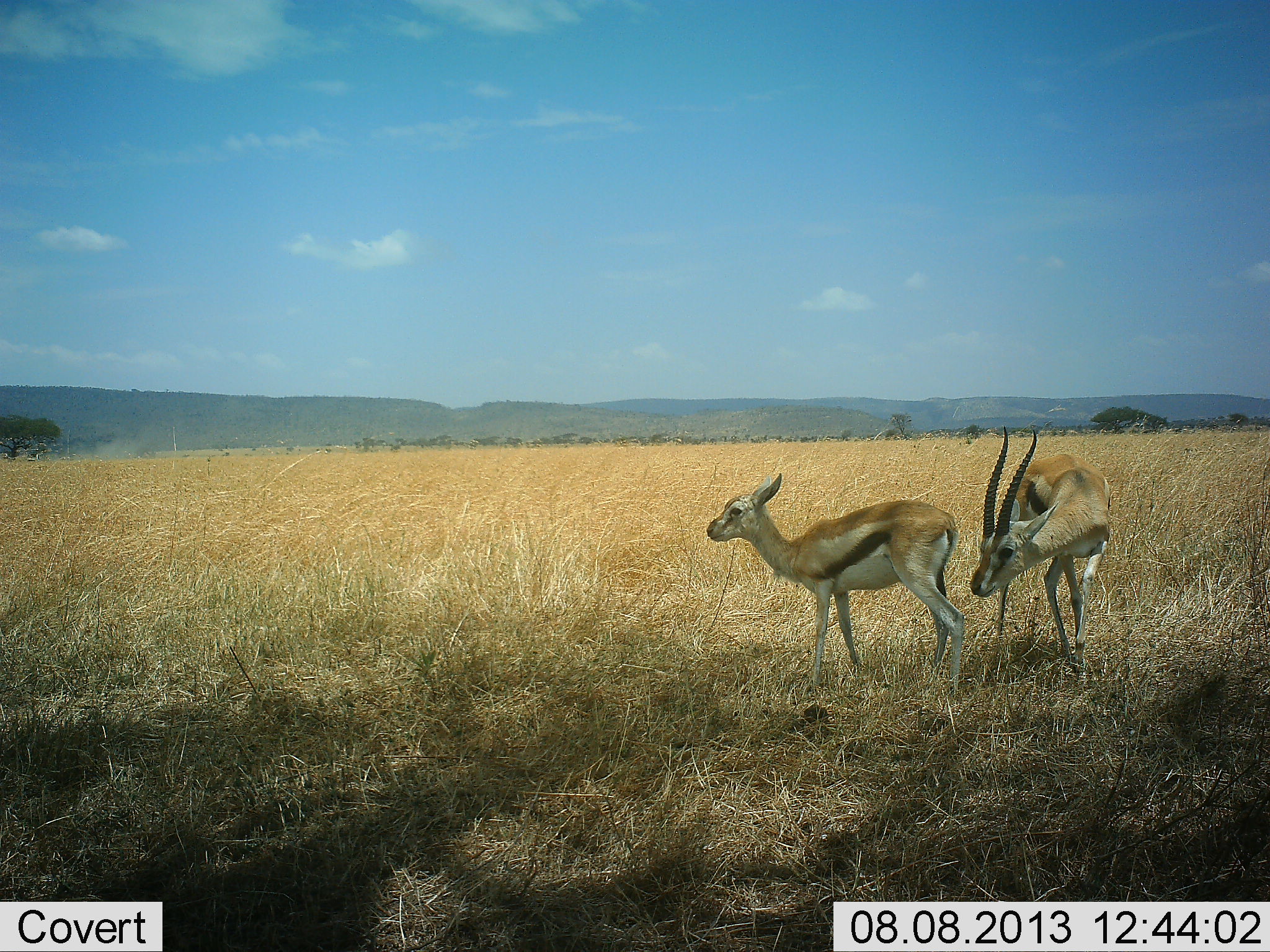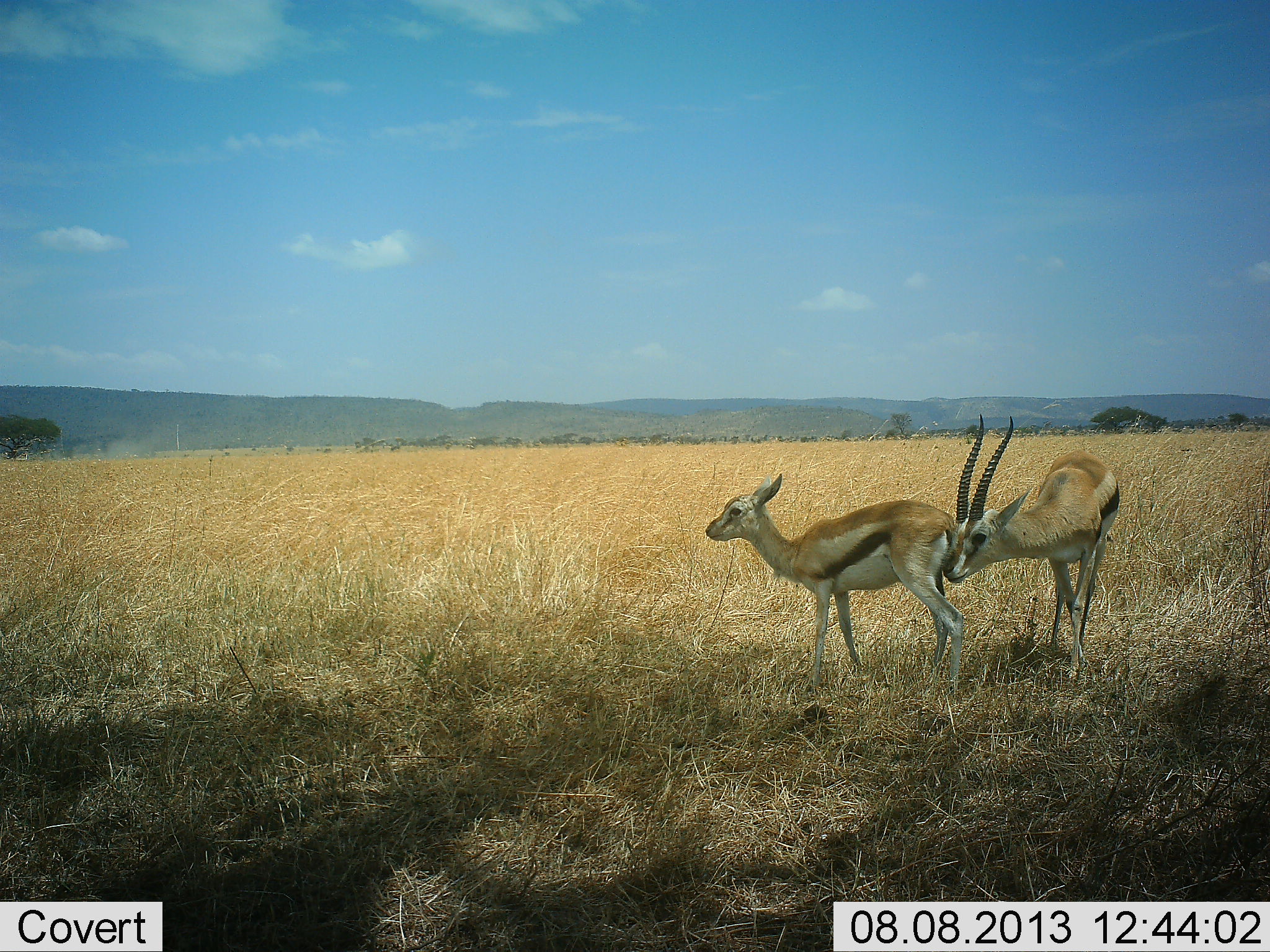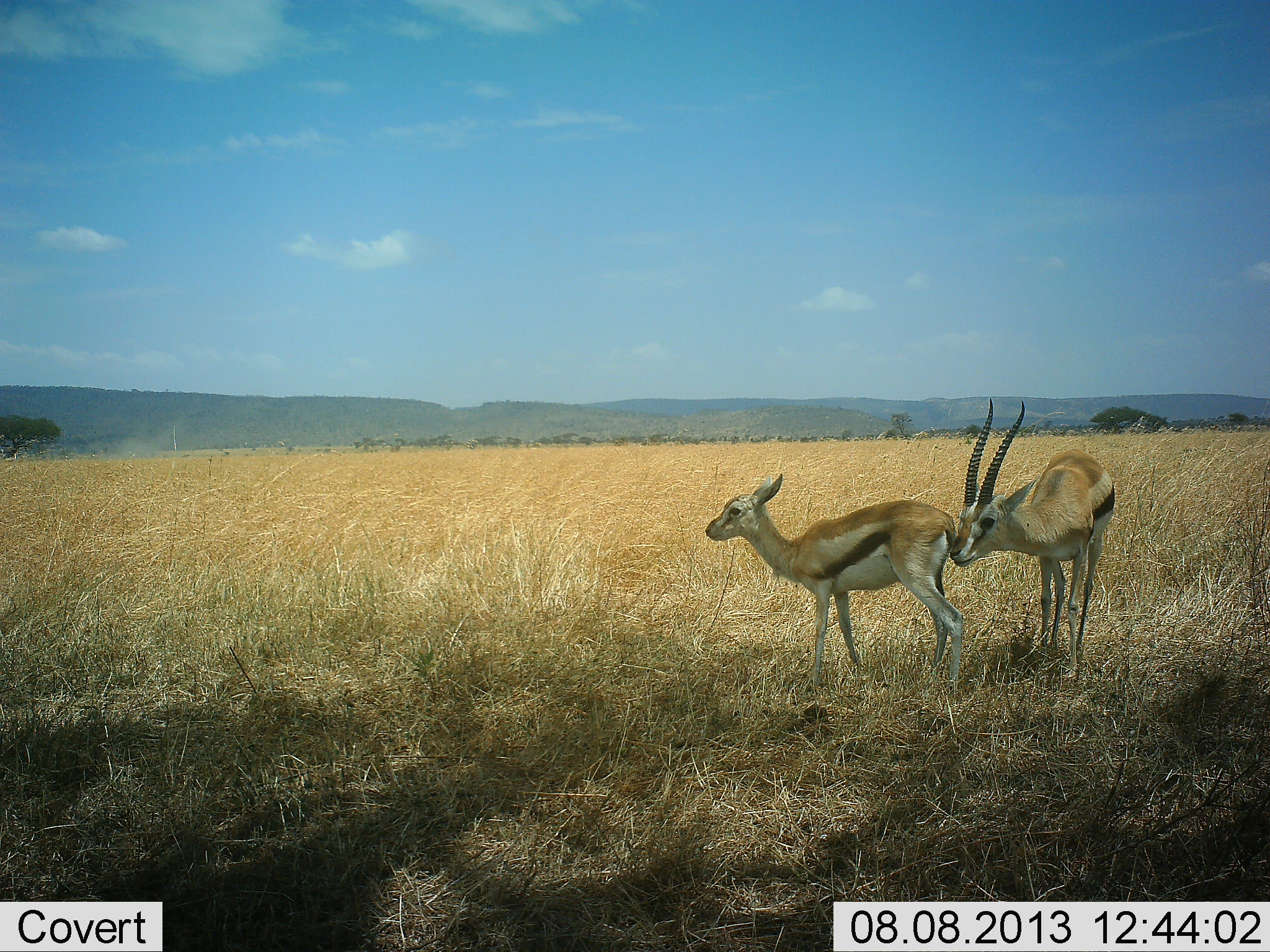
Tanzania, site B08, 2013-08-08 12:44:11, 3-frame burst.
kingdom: Animalia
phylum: Chordata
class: Mammalia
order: Artiodactyla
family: Bovidae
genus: Eudorcas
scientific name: Eudorcas thomsonii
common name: thomson's gazelle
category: gazellethomsons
Gazellethomsons (thomson's gazelle) (Eudorcas thomsonii), count 2. Behavior (volunteer vote fractions): standing 80%, resting 0%, moving 7%, interacting 53%. Young present (vote fraction): 7%. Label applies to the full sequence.